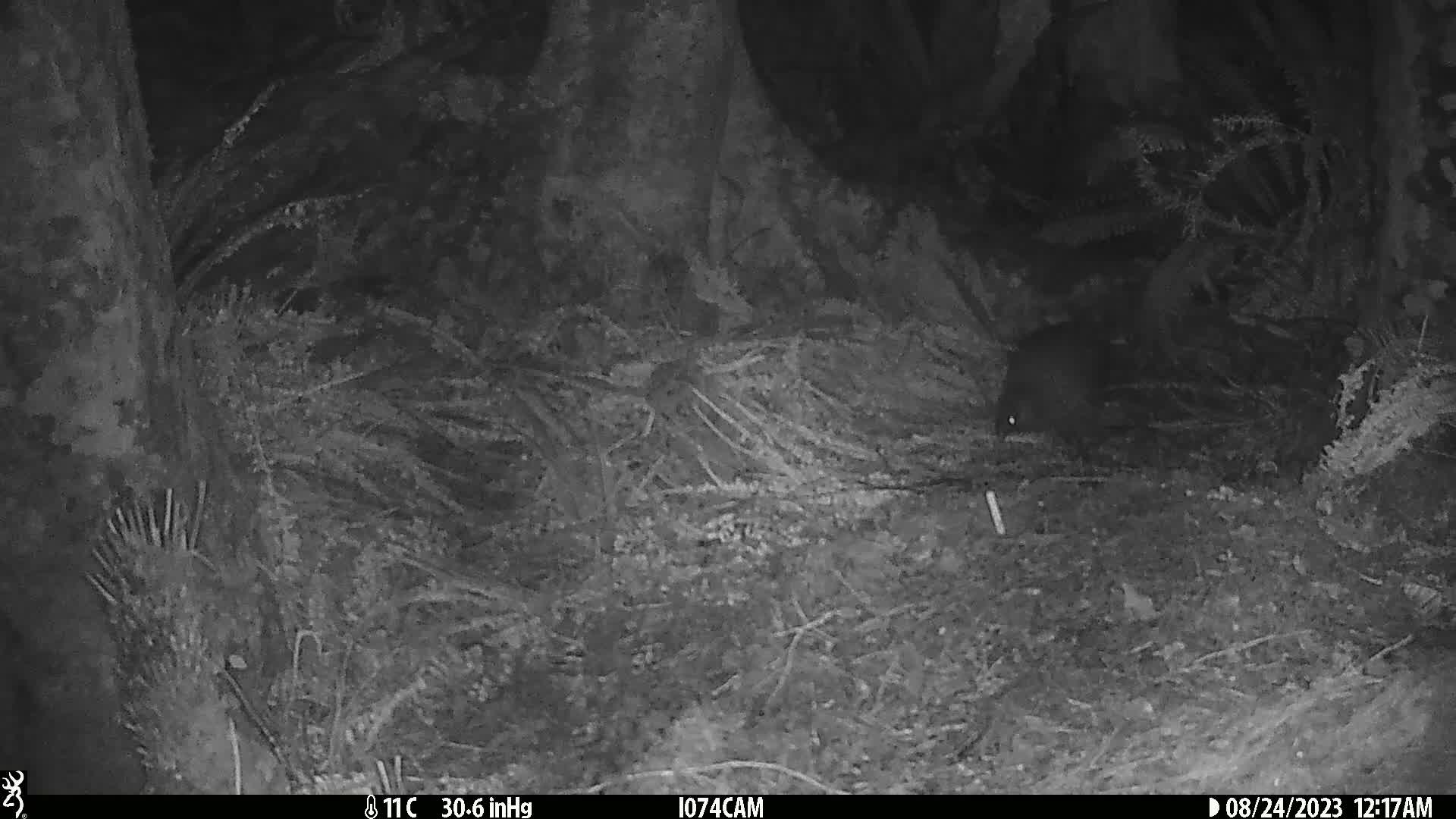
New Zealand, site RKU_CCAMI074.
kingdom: Animalia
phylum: Chordata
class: Aves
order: Apterygiformes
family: Apterygidae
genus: Apteryx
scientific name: Apteryx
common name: kiwi